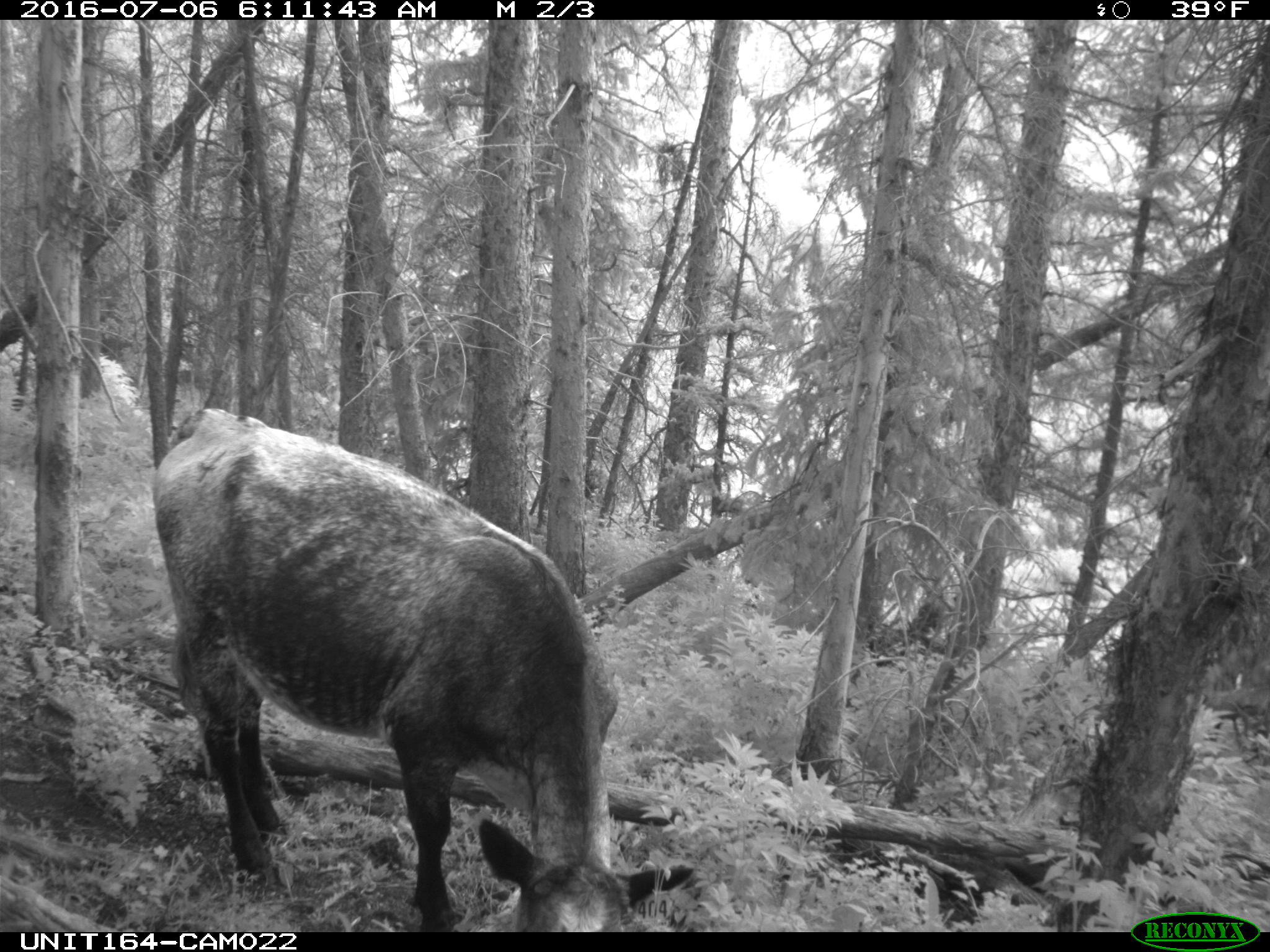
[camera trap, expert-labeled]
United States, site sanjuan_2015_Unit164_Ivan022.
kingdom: Animalia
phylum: Chordata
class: Mammalia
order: Artiodactyla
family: Bovidae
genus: Bos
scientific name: Bos taurus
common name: domestic cow